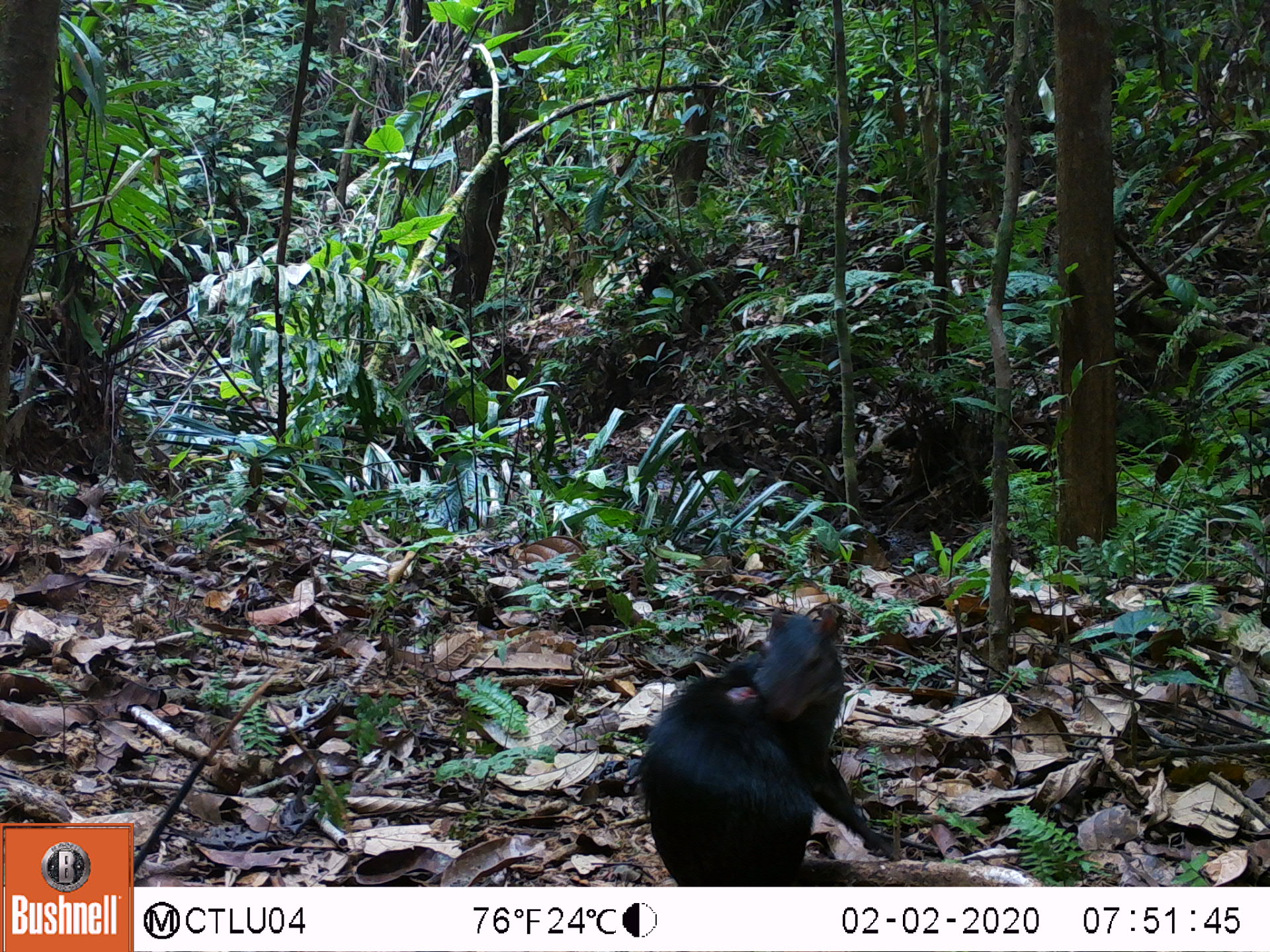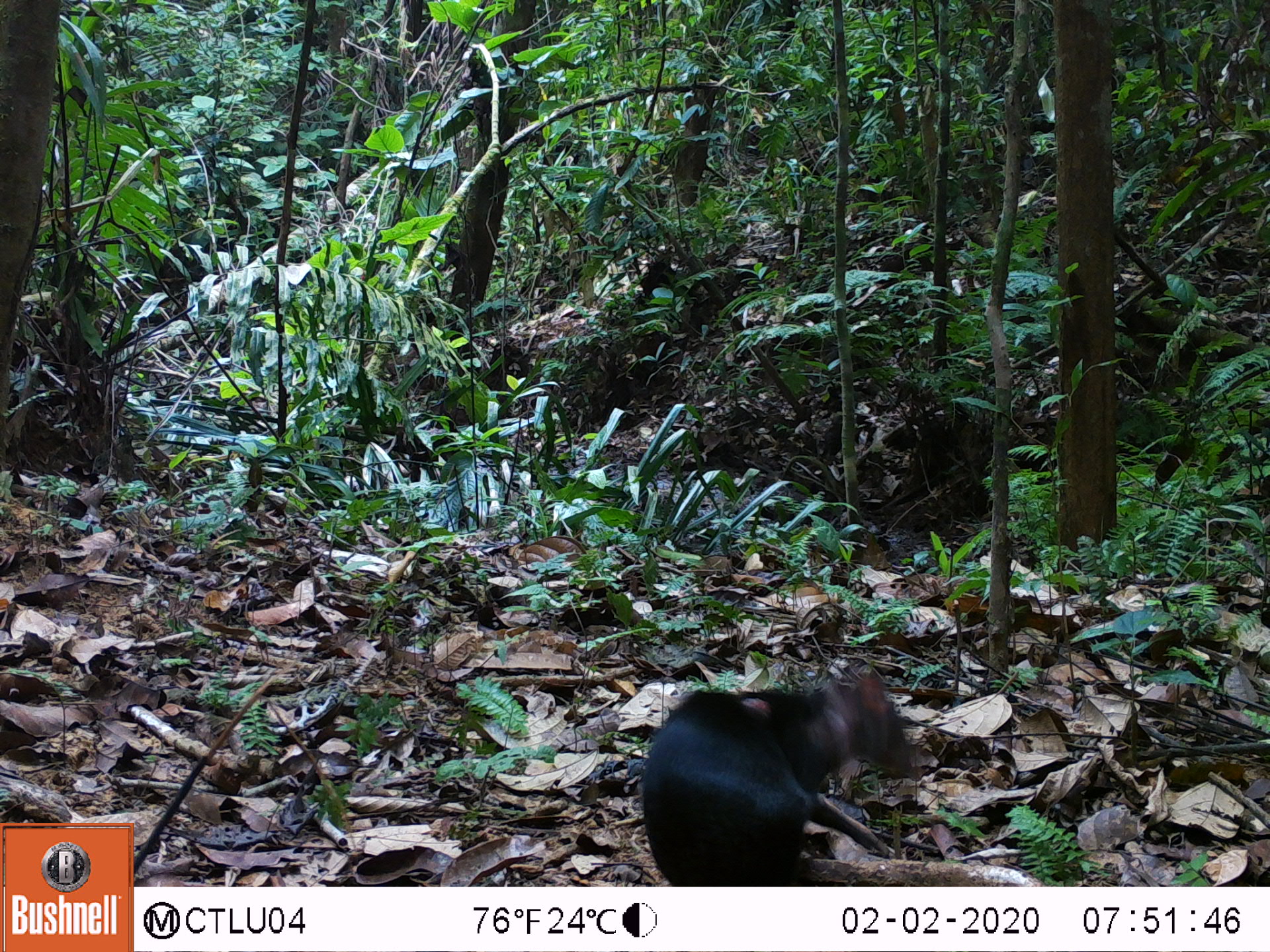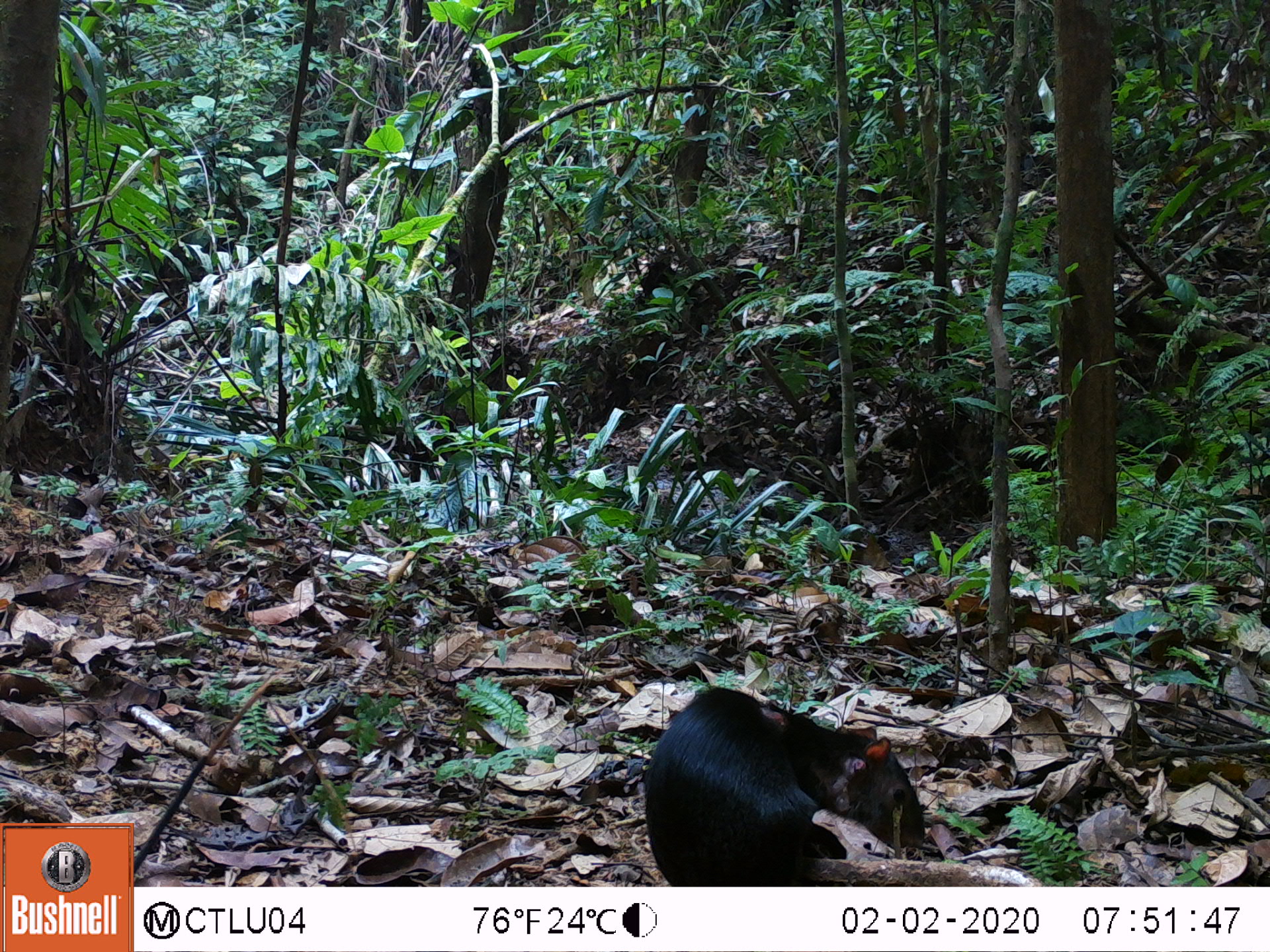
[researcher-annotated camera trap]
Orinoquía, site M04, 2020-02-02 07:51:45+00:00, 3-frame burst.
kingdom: Animalia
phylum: Chordata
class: Mammalia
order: Rodentia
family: Dasyproctidae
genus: Dasyprocta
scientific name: Dasyprocta fuliginosa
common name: black agouti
Black agouti (Dasyprocta fuliginosa).